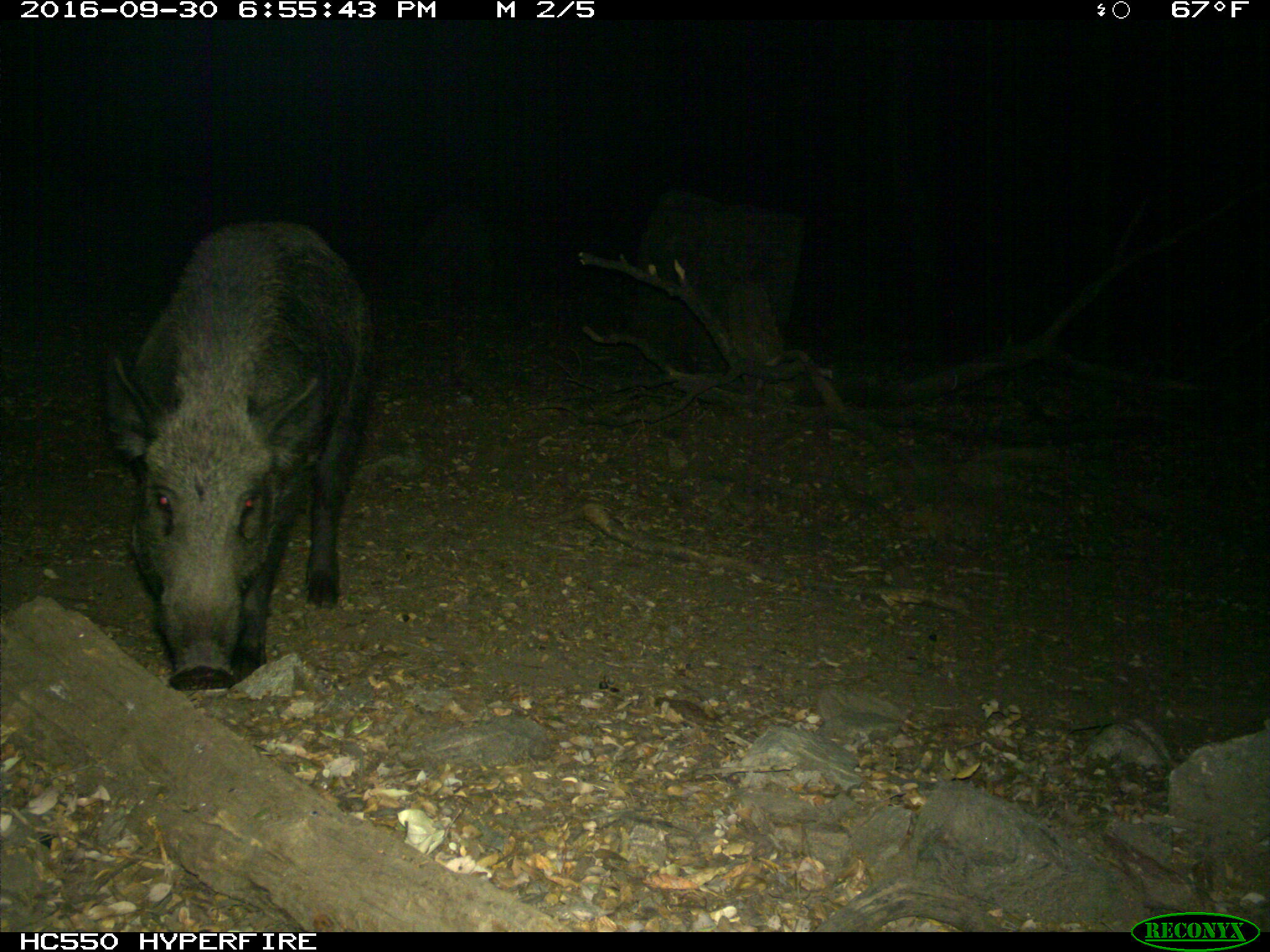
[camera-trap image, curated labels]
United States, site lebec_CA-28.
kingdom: Animalia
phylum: Chordata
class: Mammalia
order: Artiodactyla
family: Suidae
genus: Sus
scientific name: Sus scrofa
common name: wild boar